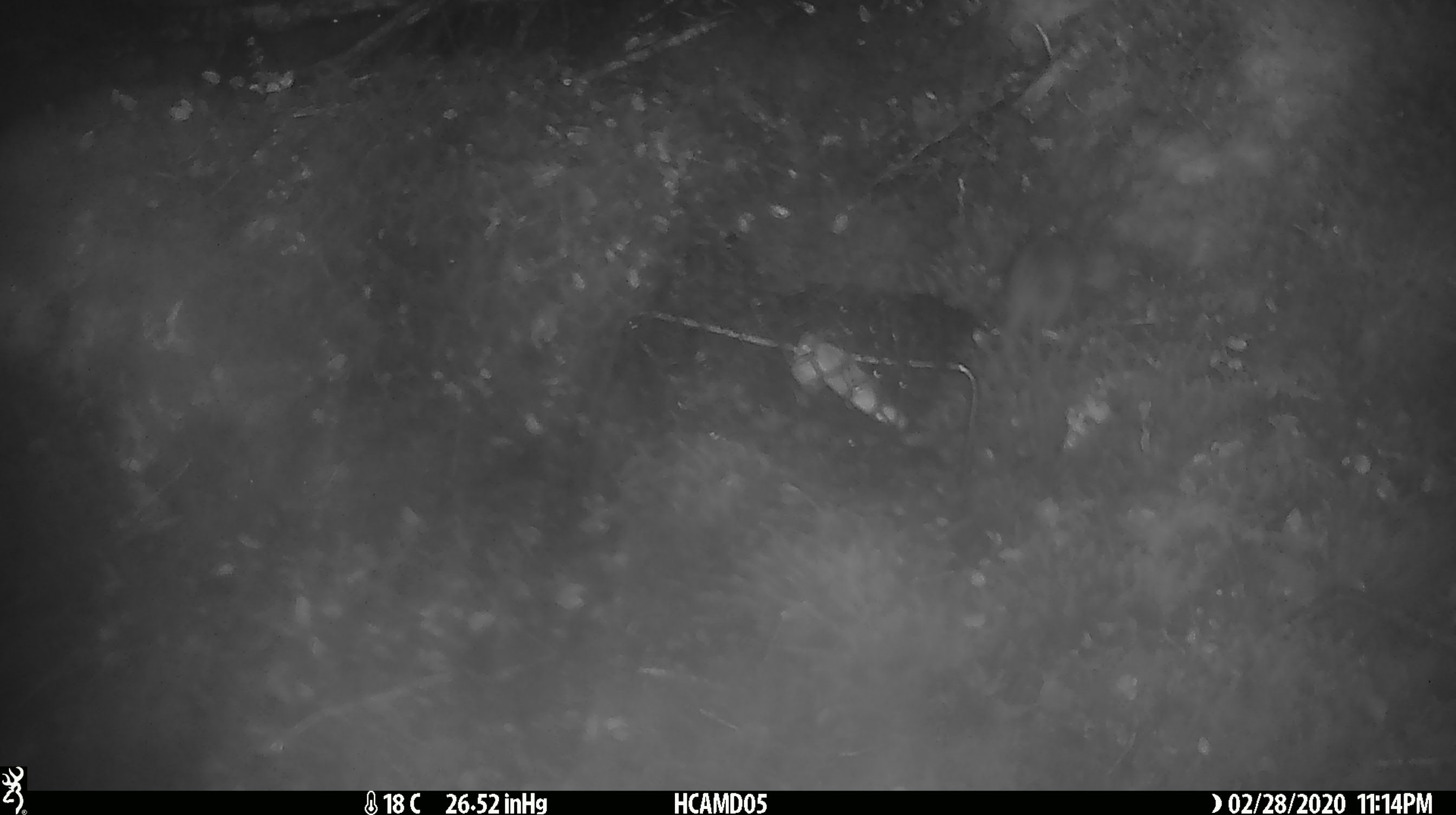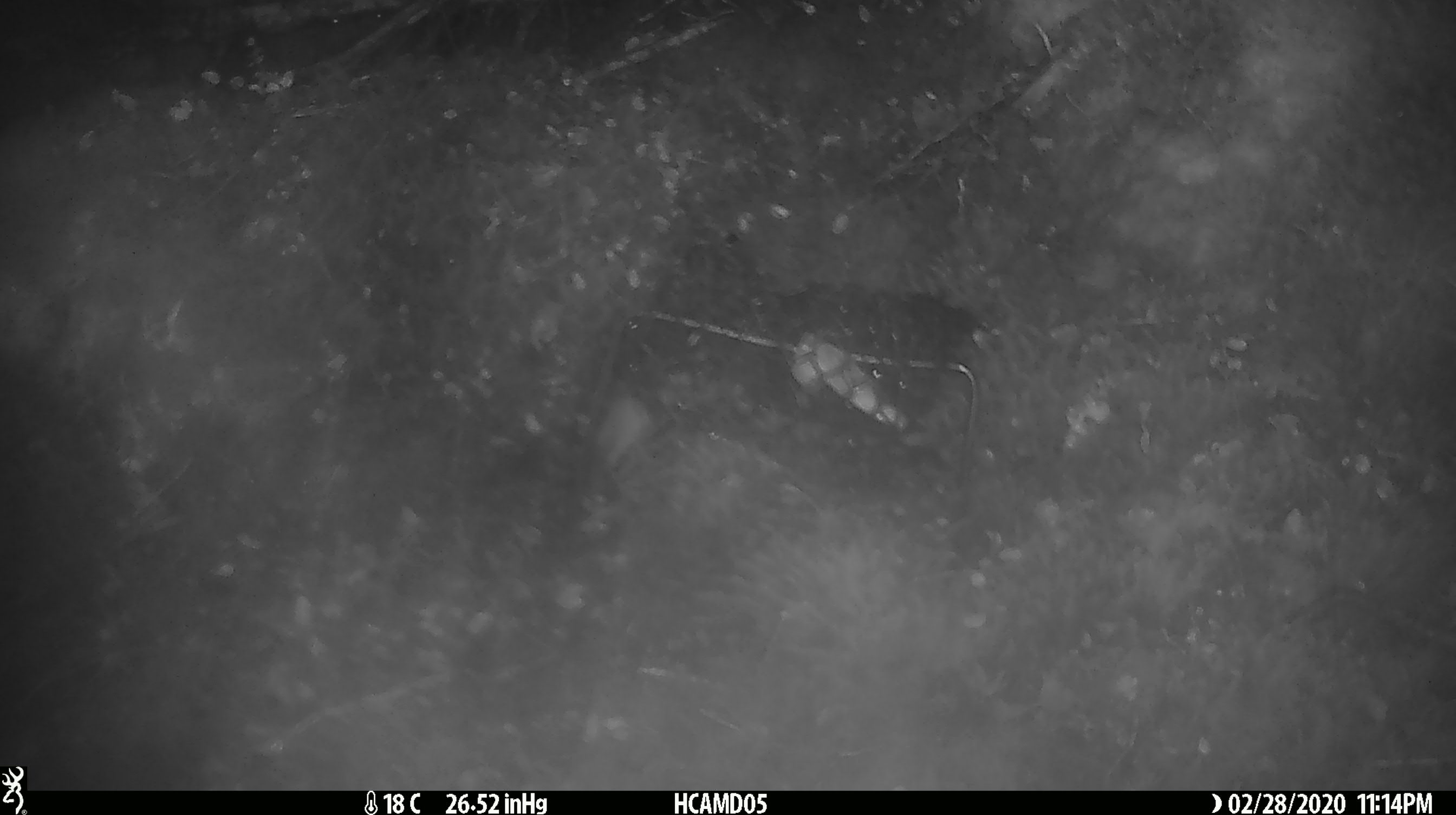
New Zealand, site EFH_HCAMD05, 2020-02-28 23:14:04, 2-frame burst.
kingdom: Animalia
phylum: Chordata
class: Mammalia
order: Rodentia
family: Muridae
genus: Mus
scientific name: Mus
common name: mouse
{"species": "mouse (Mus)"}